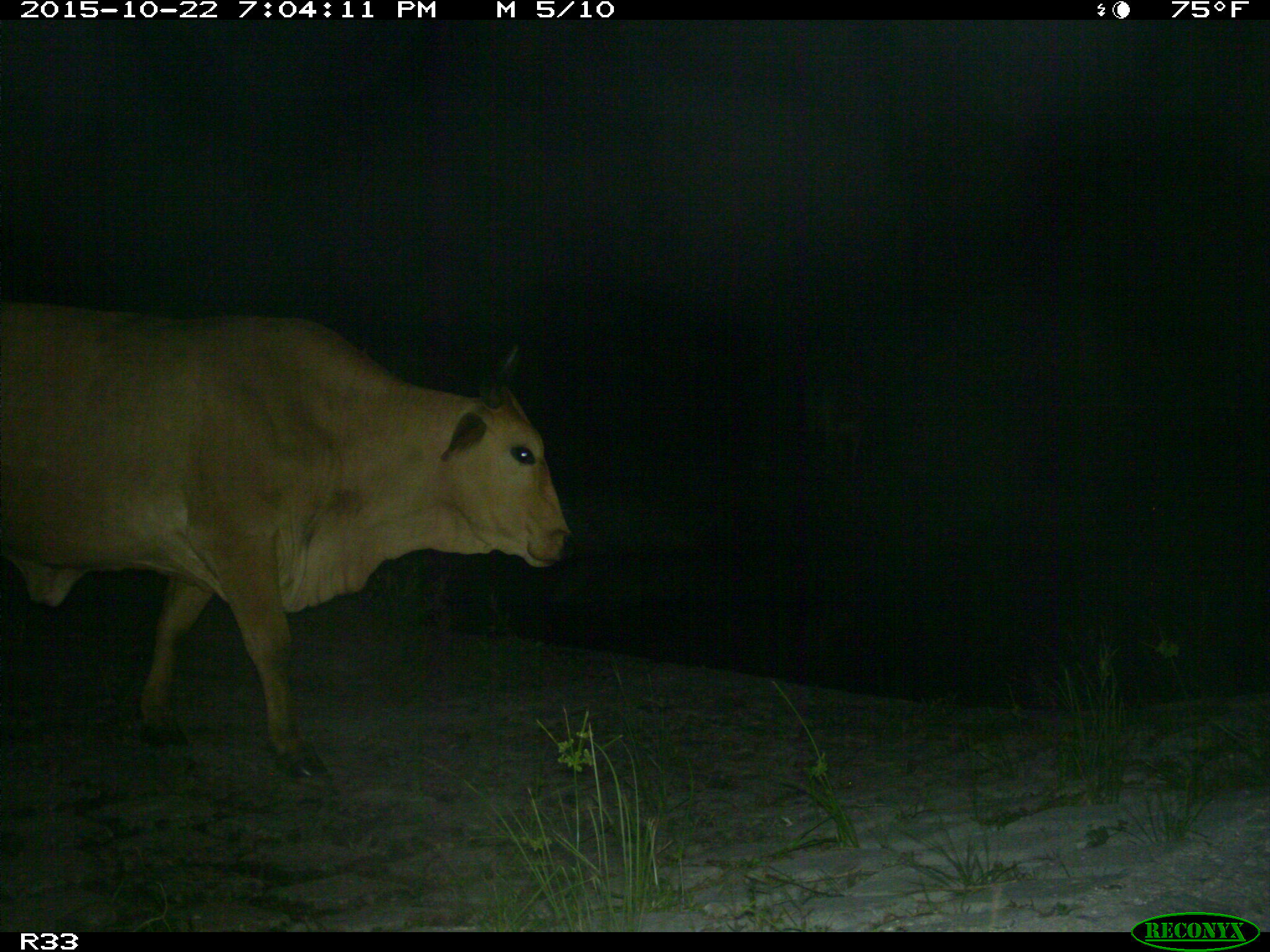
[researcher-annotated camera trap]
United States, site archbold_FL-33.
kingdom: Animalia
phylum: Chordata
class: Mammalia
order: Artiodactyla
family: Bovidae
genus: Bos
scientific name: Bos taurus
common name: domestic cow